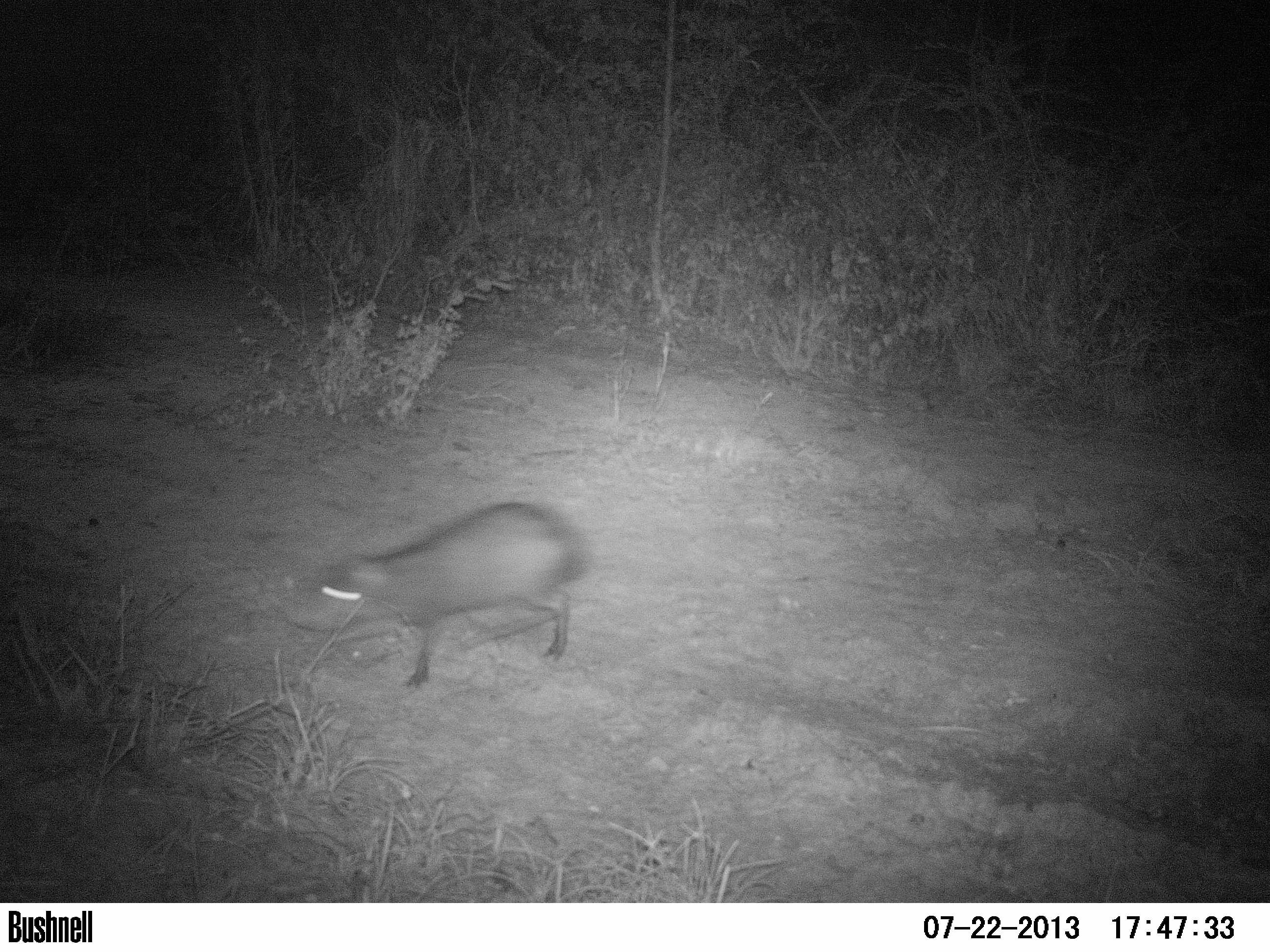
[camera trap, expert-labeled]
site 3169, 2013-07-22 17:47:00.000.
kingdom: Animalia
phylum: Chordata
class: Mammalia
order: Rodentia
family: Cuniculidae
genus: Cuniculus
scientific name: Cuniculus paca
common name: spotted paca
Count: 1.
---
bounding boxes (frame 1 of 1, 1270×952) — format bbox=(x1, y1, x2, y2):
cuniculus paca: bbox=(295, 503, 592, 685)